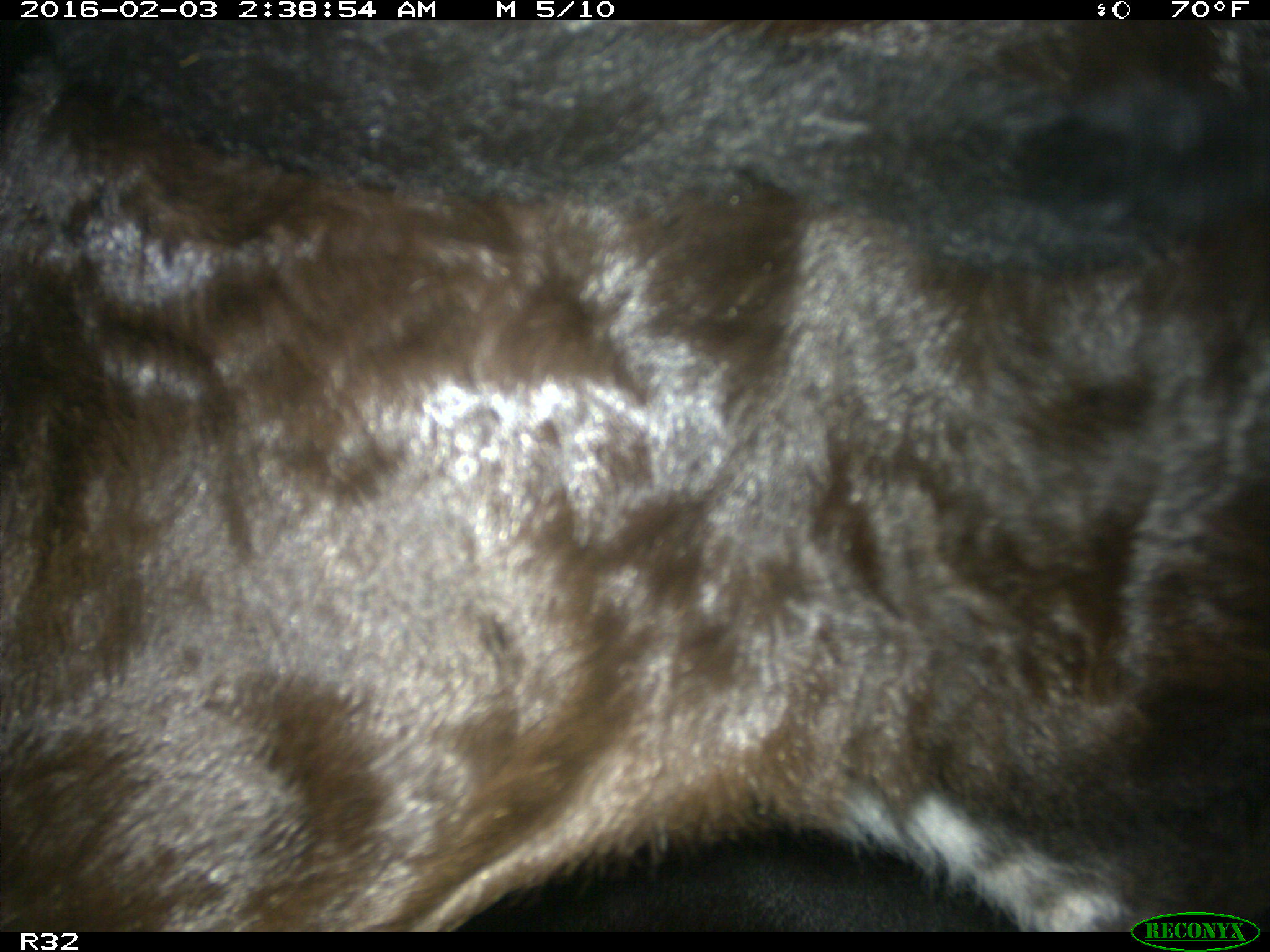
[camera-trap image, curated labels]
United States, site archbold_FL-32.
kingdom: Animalia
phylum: Chordata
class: Mammalia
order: Artiodactyla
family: Bovidae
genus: Bos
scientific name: Bos taurus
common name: domestic cow